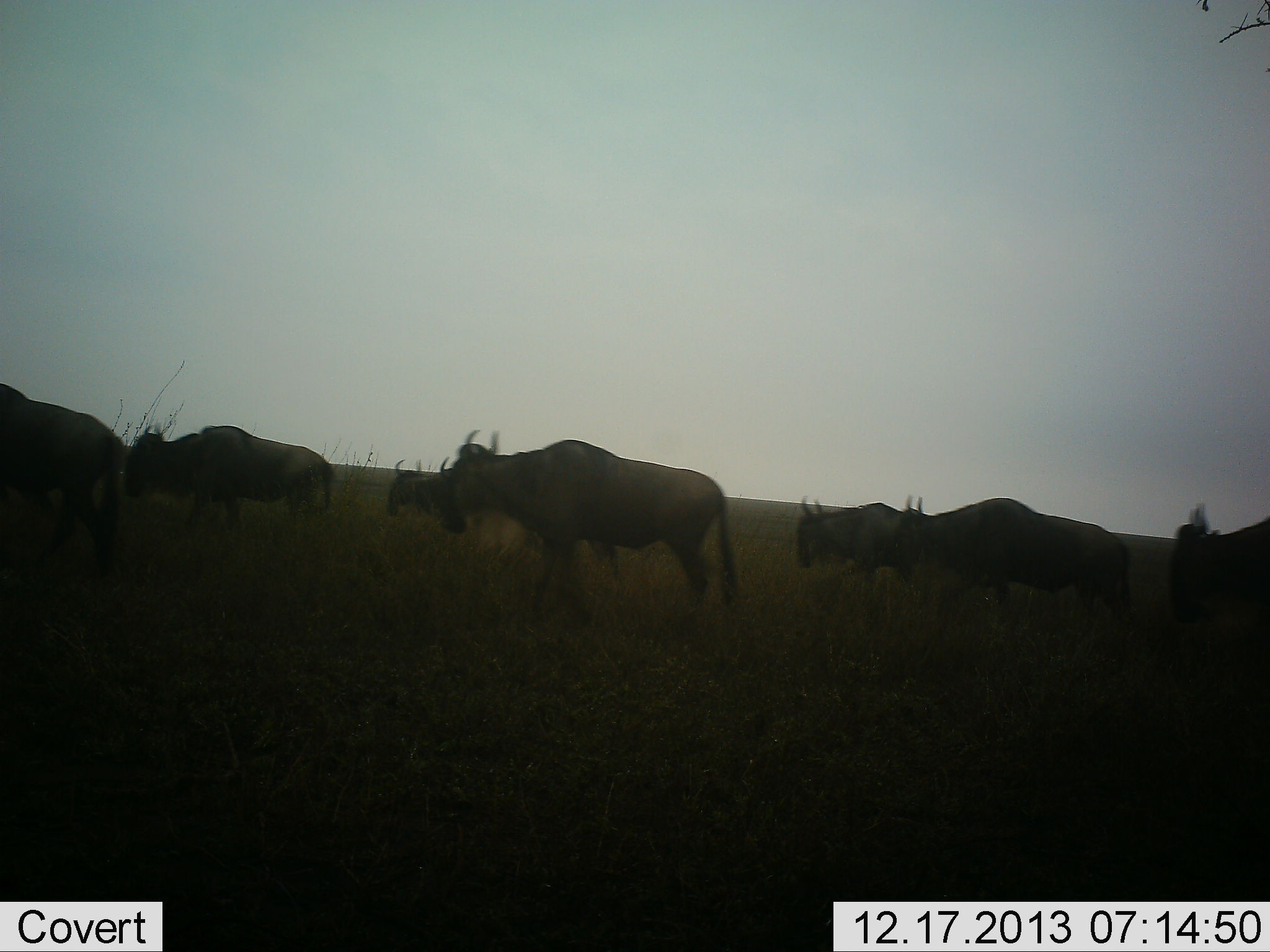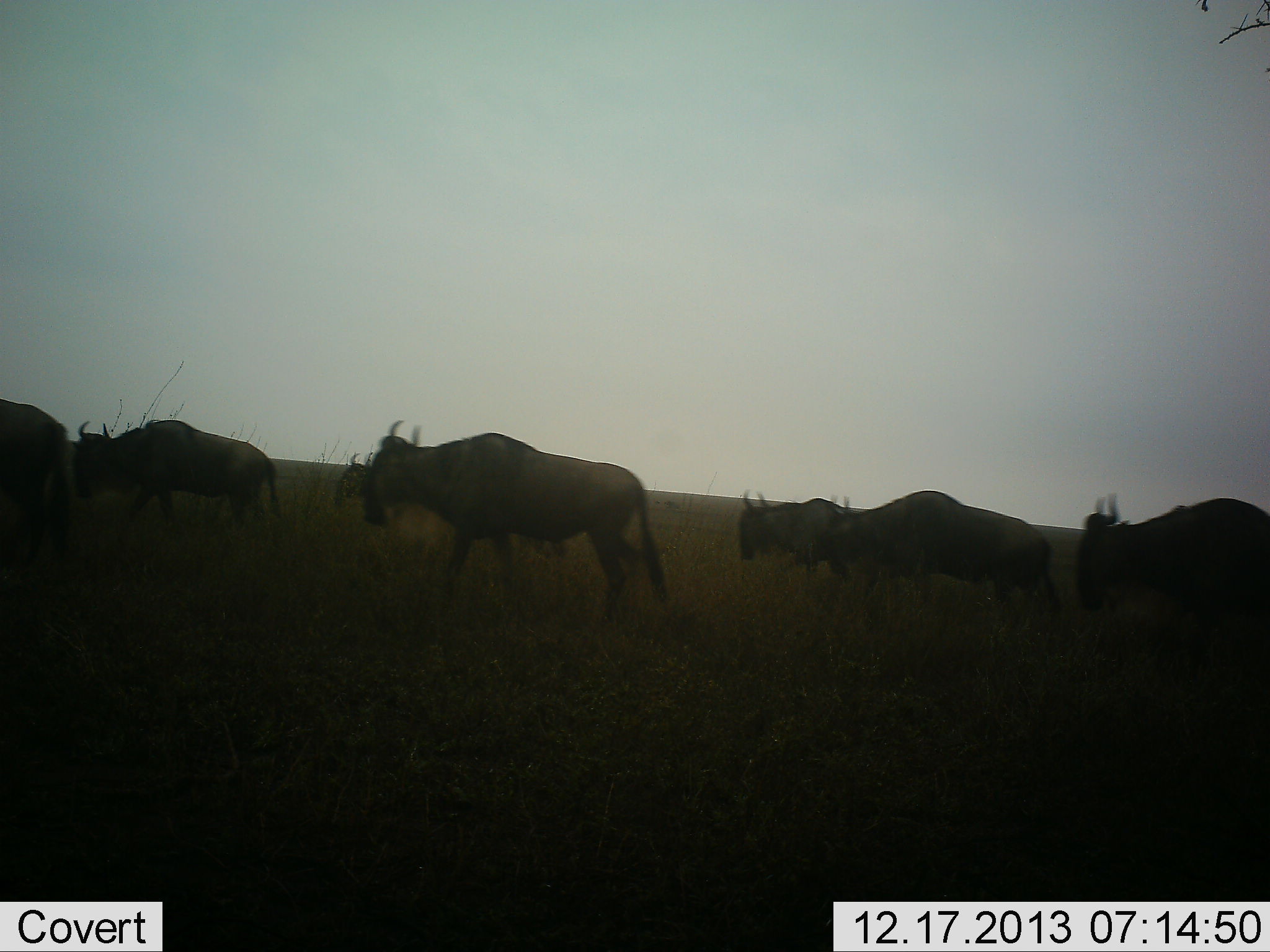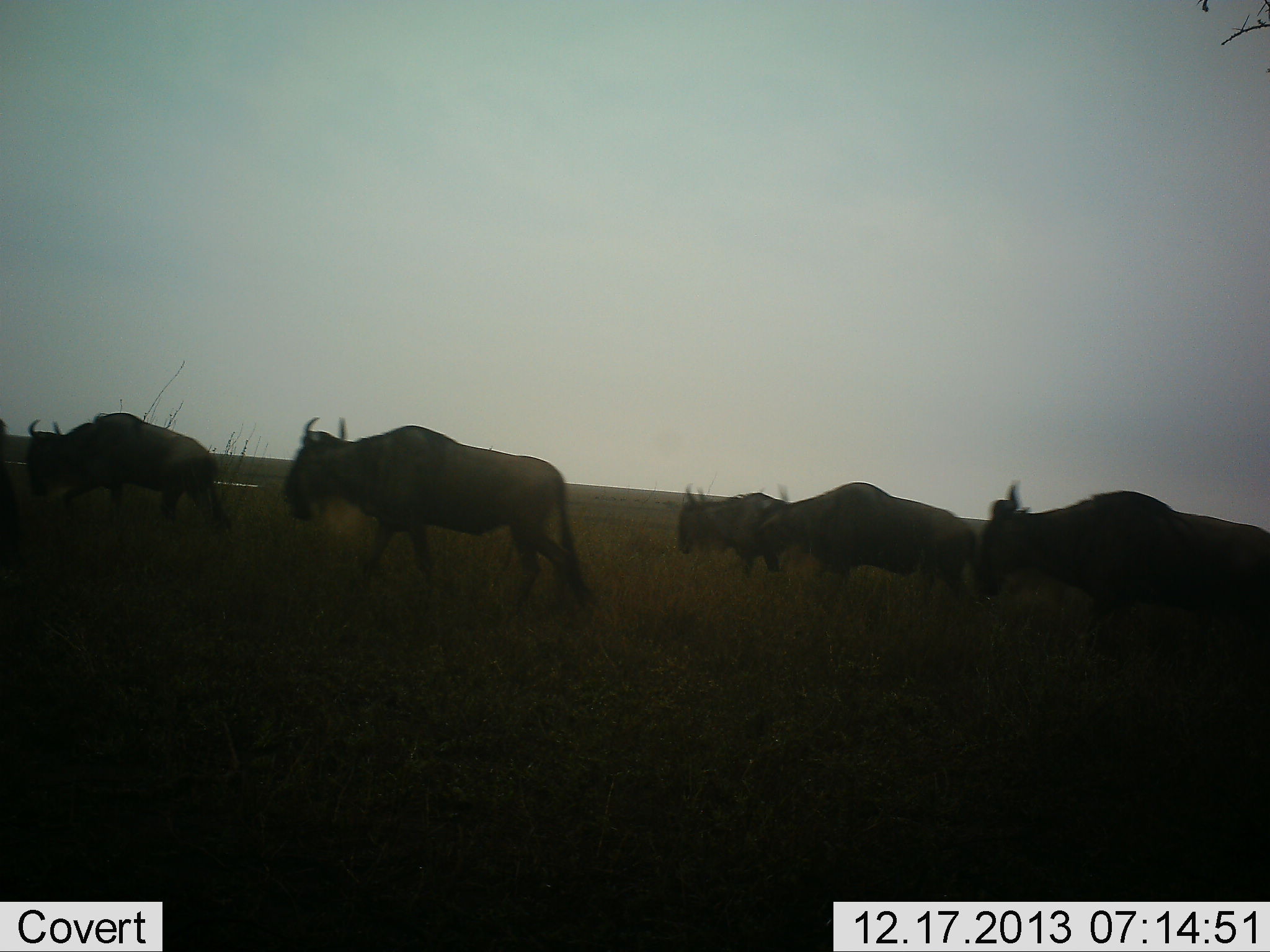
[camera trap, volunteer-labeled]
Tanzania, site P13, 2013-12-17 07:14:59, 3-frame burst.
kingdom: Animalia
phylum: Chordata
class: Mammalia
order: Artiodactyla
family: Bovidae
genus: Connochaetes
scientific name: Connochaetes taurinus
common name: blue wildebeest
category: wildebeest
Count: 7.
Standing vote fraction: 0%.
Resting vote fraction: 0%.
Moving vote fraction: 100%.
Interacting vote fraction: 0%.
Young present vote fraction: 0%.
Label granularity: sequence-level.